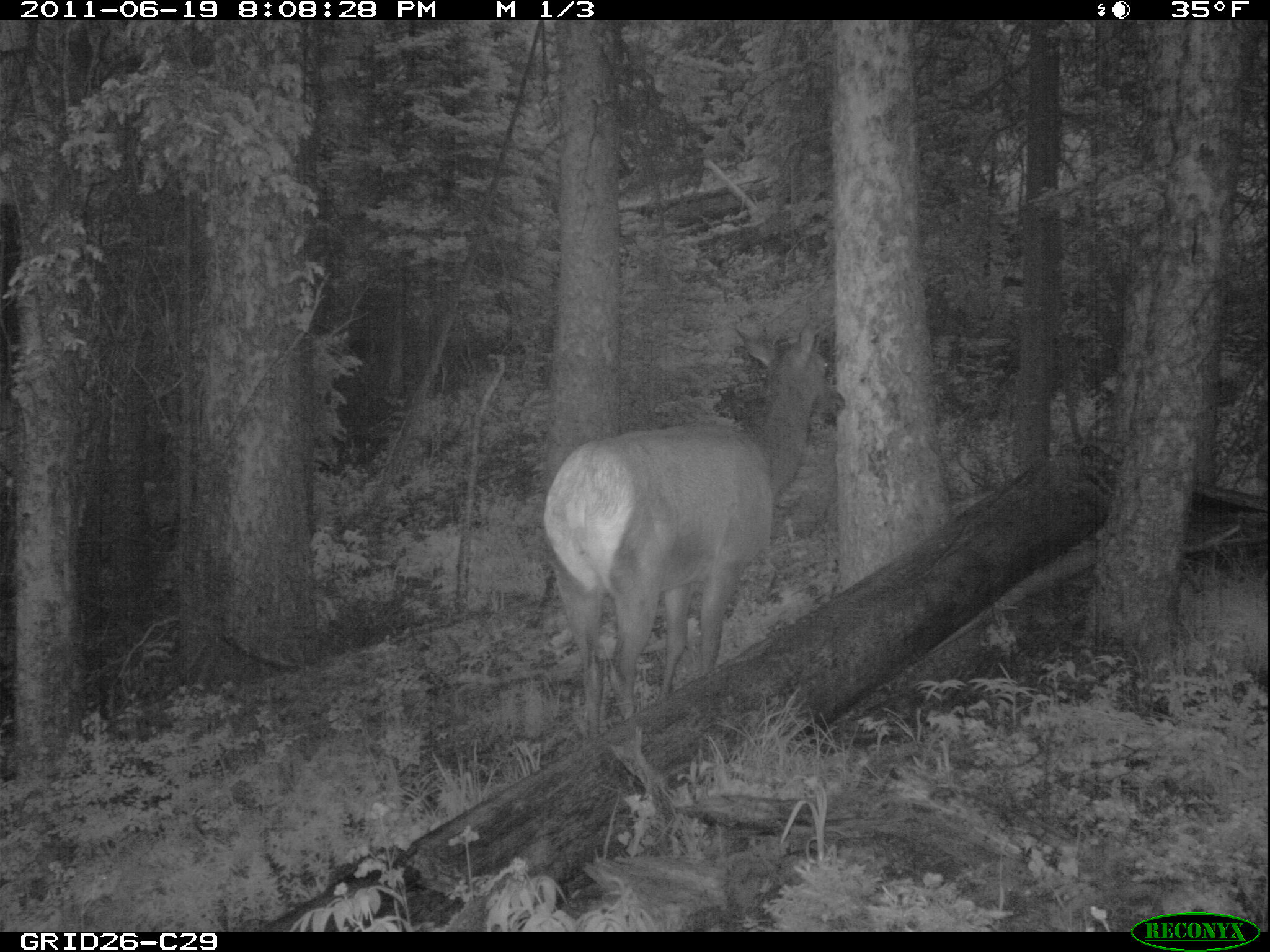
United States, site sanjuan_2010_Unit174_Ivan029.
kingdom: Animalia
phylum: Chordata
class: Mammalia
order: Artiodactyla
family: Cervidae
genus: Cervus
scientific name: Cervus elaphus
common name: red deer